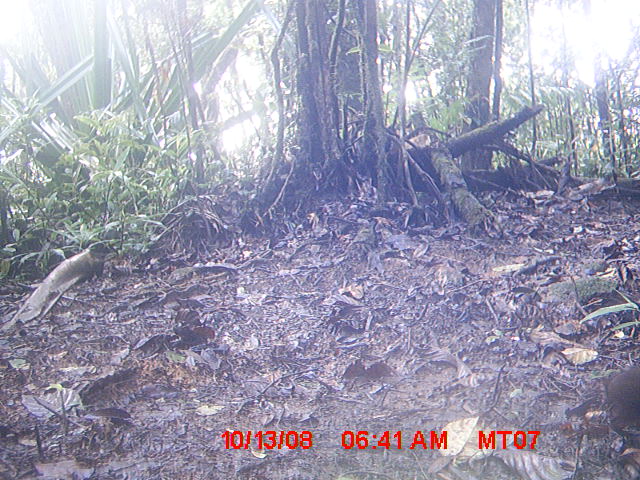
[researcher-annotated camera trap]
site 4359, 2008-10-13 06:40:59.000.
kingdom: Animalia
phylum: Chordata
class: Mammalia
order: Rodentia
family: Nesomyidae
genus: Nesomys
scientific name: Nesomys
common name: nesomys rodents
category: nesomys sp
Nesomys sp (nesomys rodents) (Nesomys), count 1.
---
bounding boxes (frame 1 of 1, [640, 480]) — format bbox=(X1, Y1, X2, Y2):
nesomys sp: bbox=(605, 366, 640, 446)